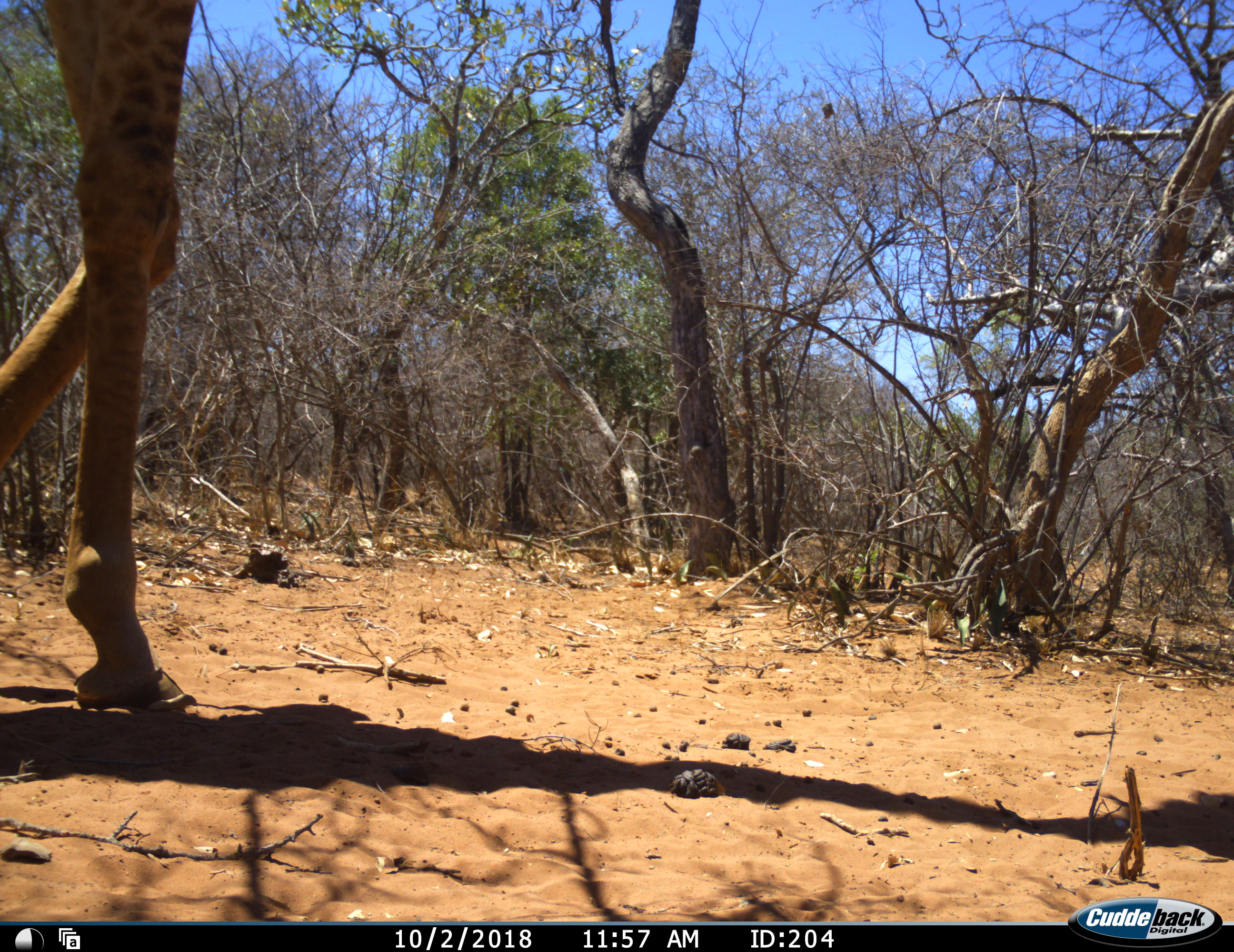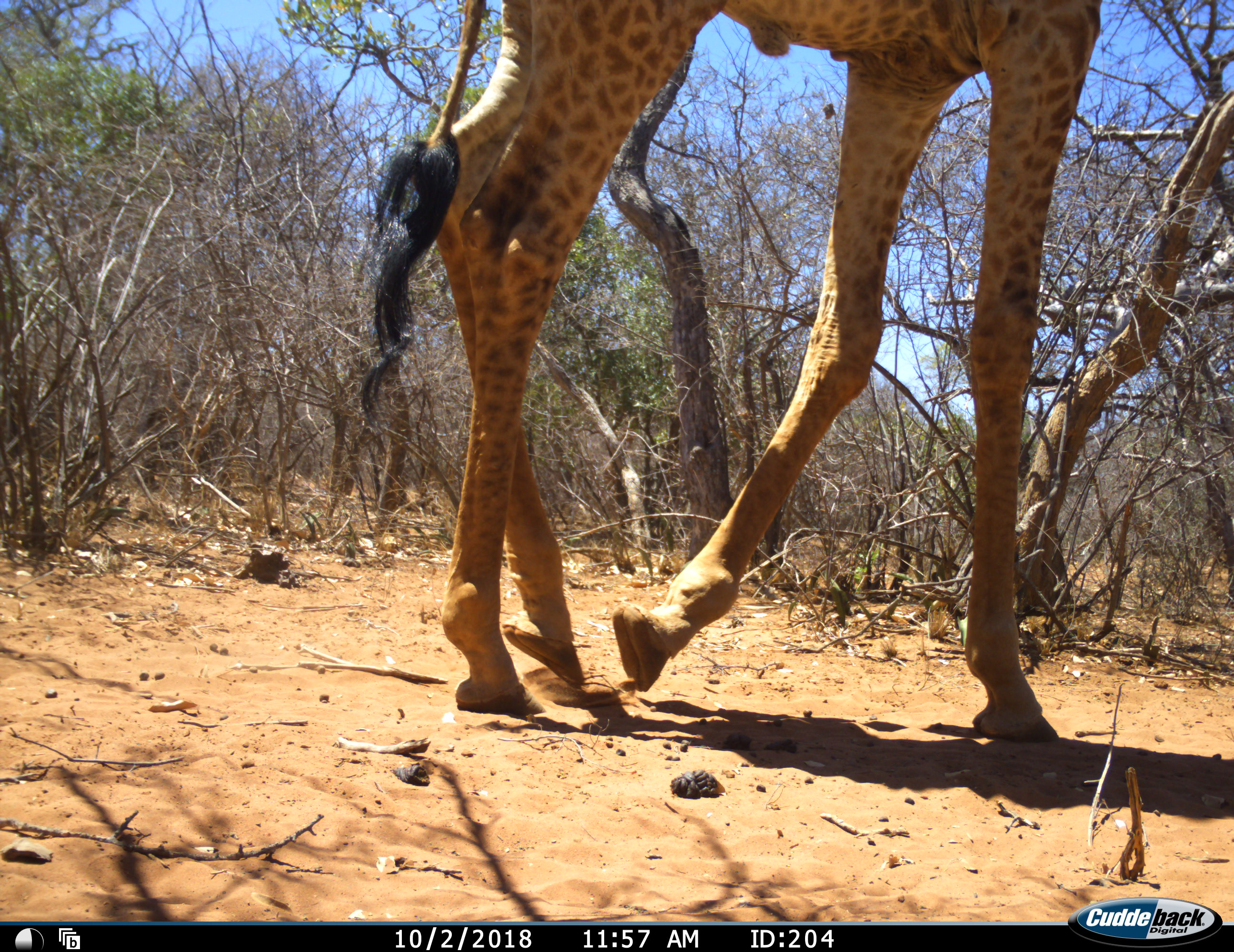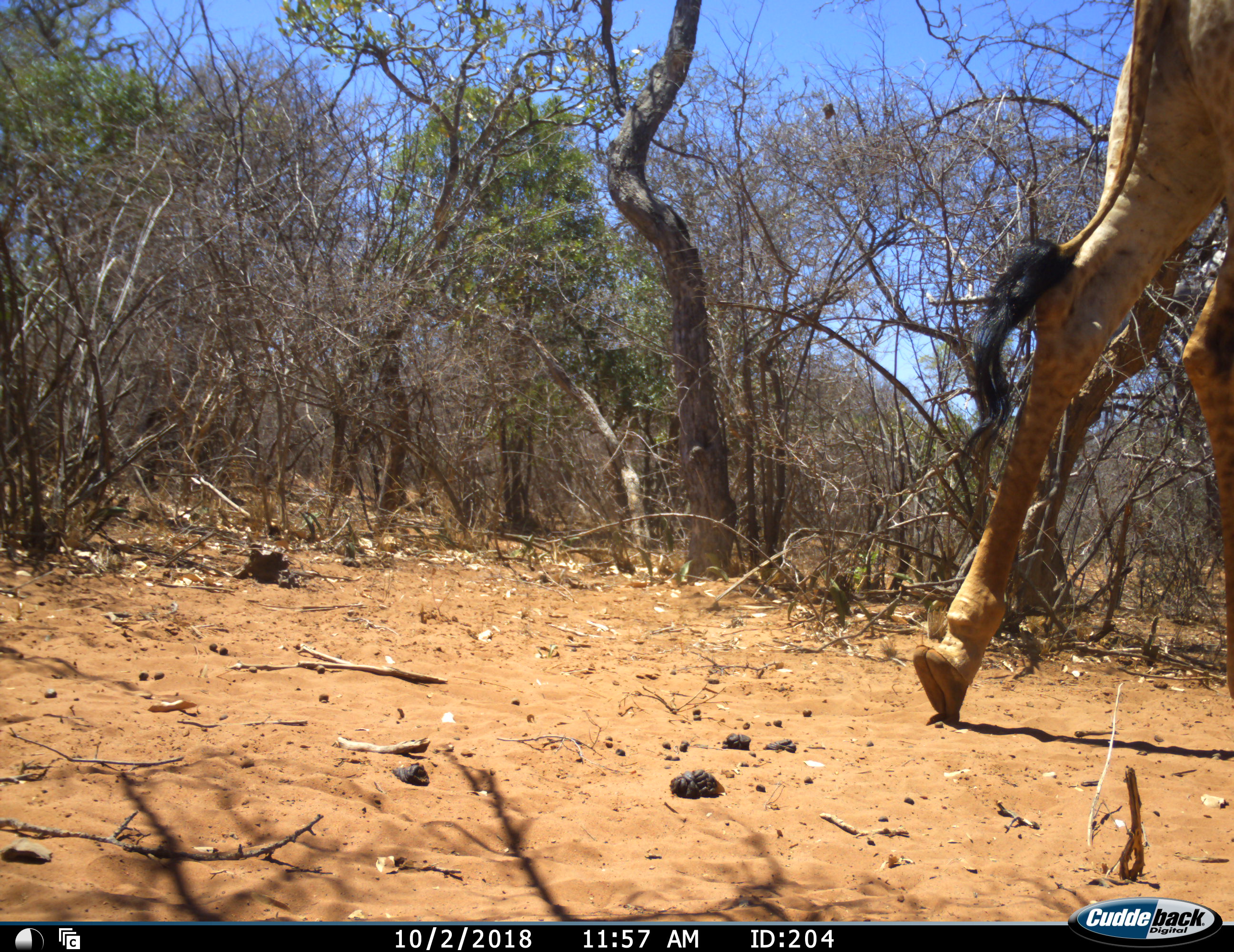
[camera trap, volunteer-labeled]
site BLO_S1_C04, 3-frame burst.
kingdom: Animalia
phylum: Chordata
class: Mammalia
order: Artiodactyla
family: Giraffidae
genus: Giraffa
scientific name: Giraffa camelopardalis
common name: giraffe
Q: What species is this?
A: Giraffe (Giraffa camelopardalis).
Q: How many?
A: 1.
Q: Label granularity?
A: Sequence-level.